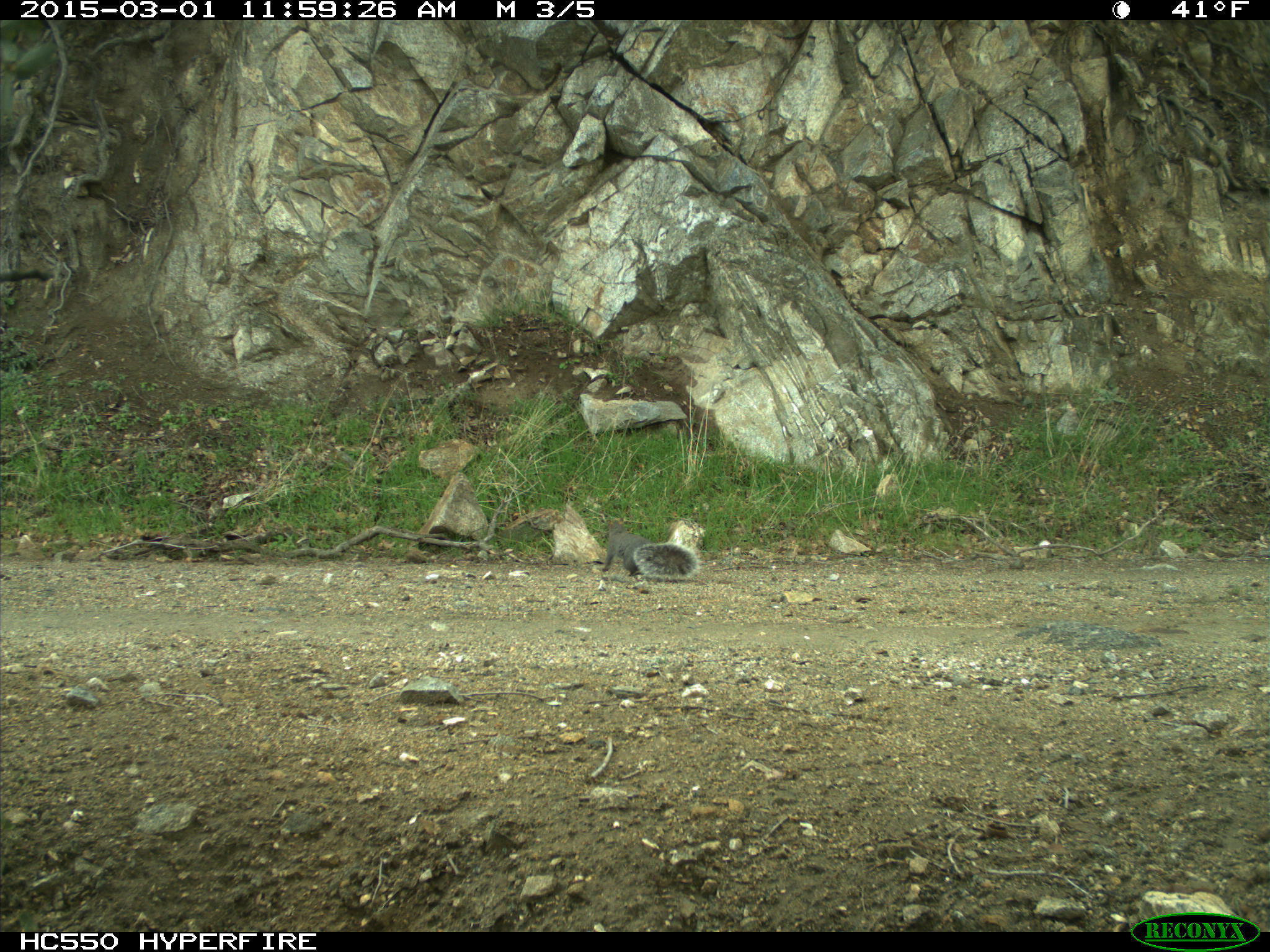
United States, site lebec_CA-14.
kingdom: Animalia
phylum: Chordata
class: Mammalia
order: Rodentia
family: Sciuridae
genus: Sciurus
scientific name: Sciurus carolinensis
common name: eastern gray squirrel